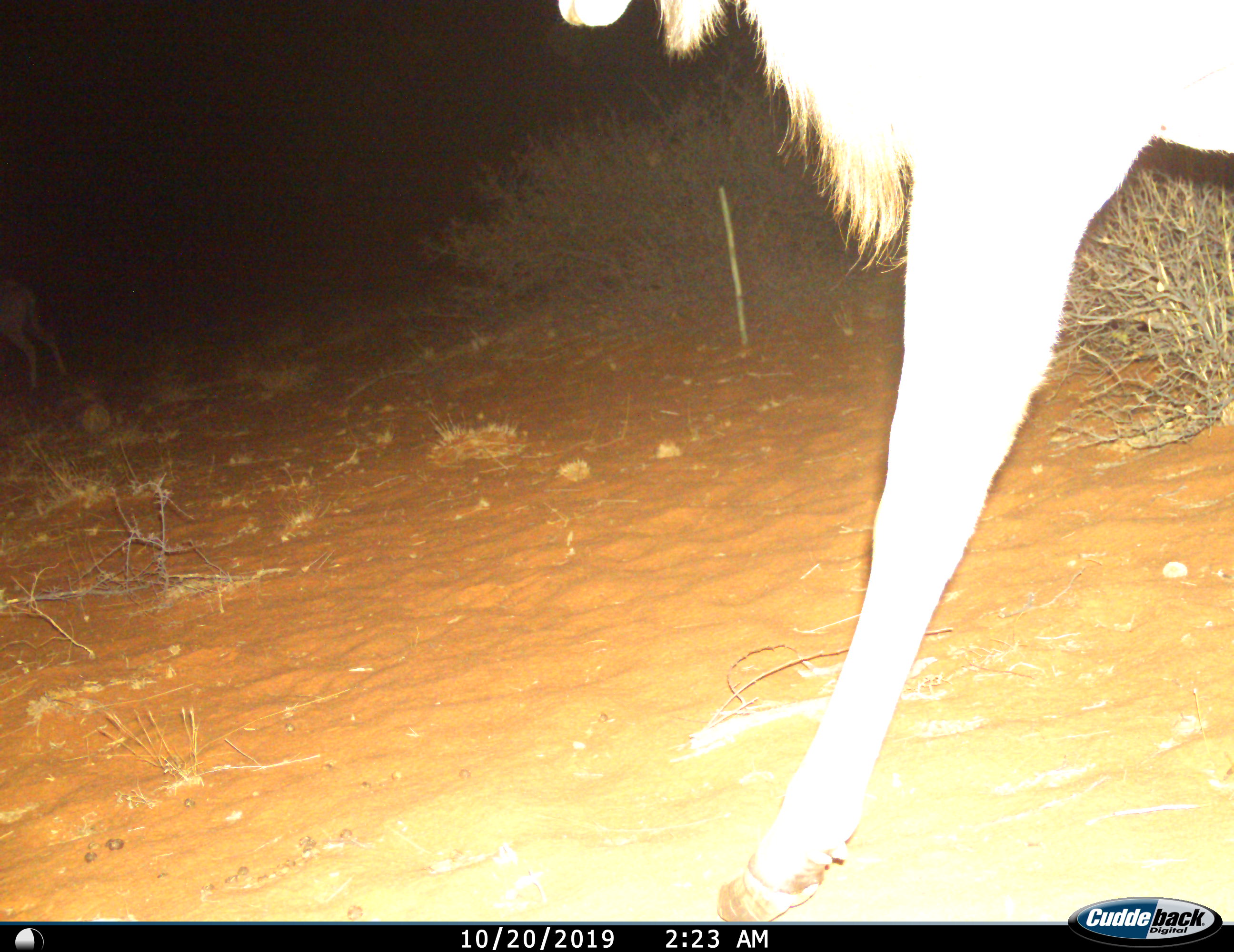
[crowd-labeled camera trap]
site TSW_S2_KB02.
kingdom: Animalia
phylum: Chordata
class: Mammalia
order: Artiodactyla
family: Bovidae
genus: Tragelaphus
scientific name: Tragelaphus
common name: kudu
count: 1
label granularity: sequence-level